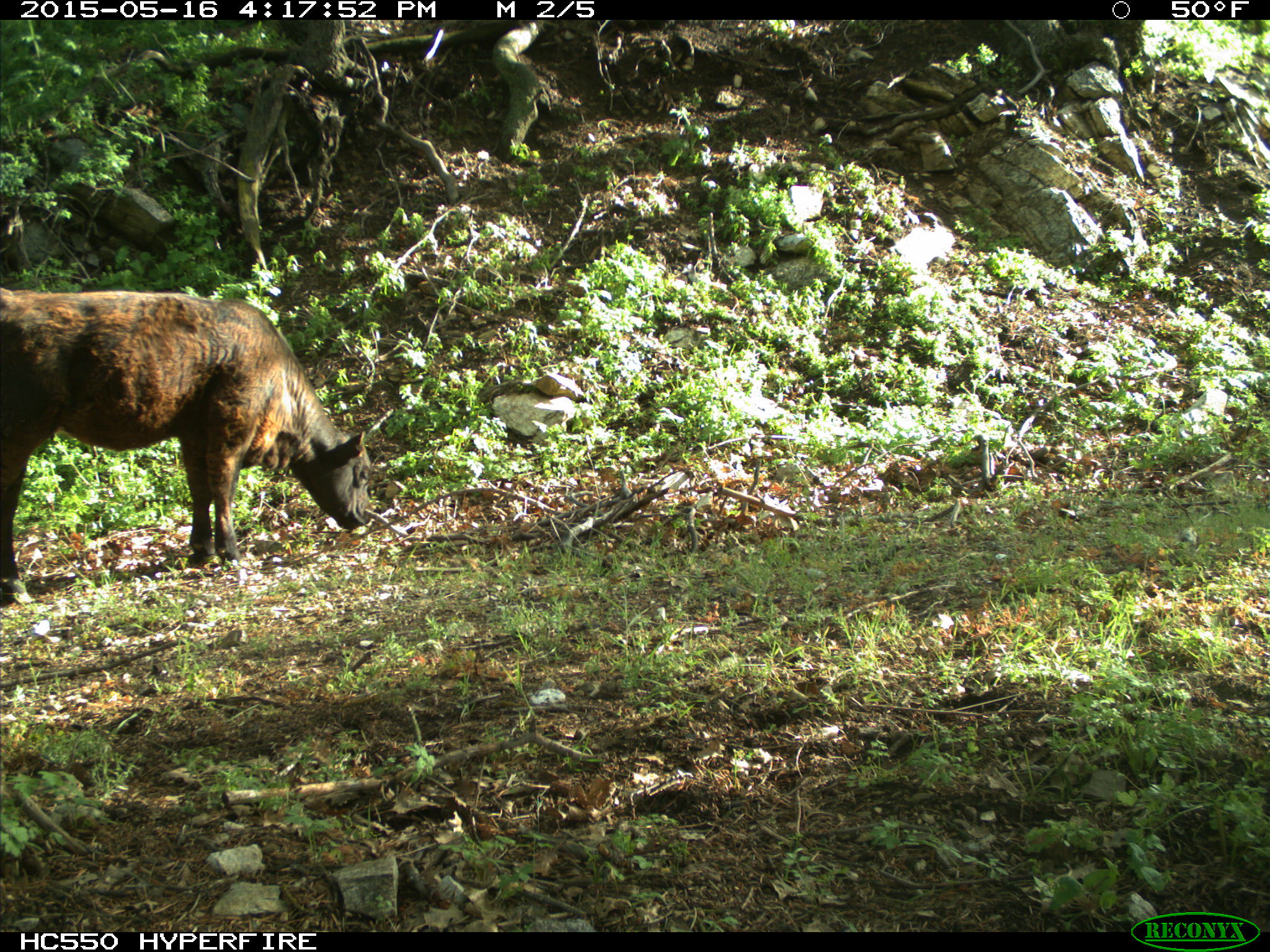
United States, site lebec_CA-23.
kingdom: Animalia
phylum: Chordata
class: Mammalia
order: Artiodactyla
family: Bovidae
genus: Bos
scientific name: Bos taurus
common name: domestic cow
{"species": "Bos taurus (domestic cow)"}